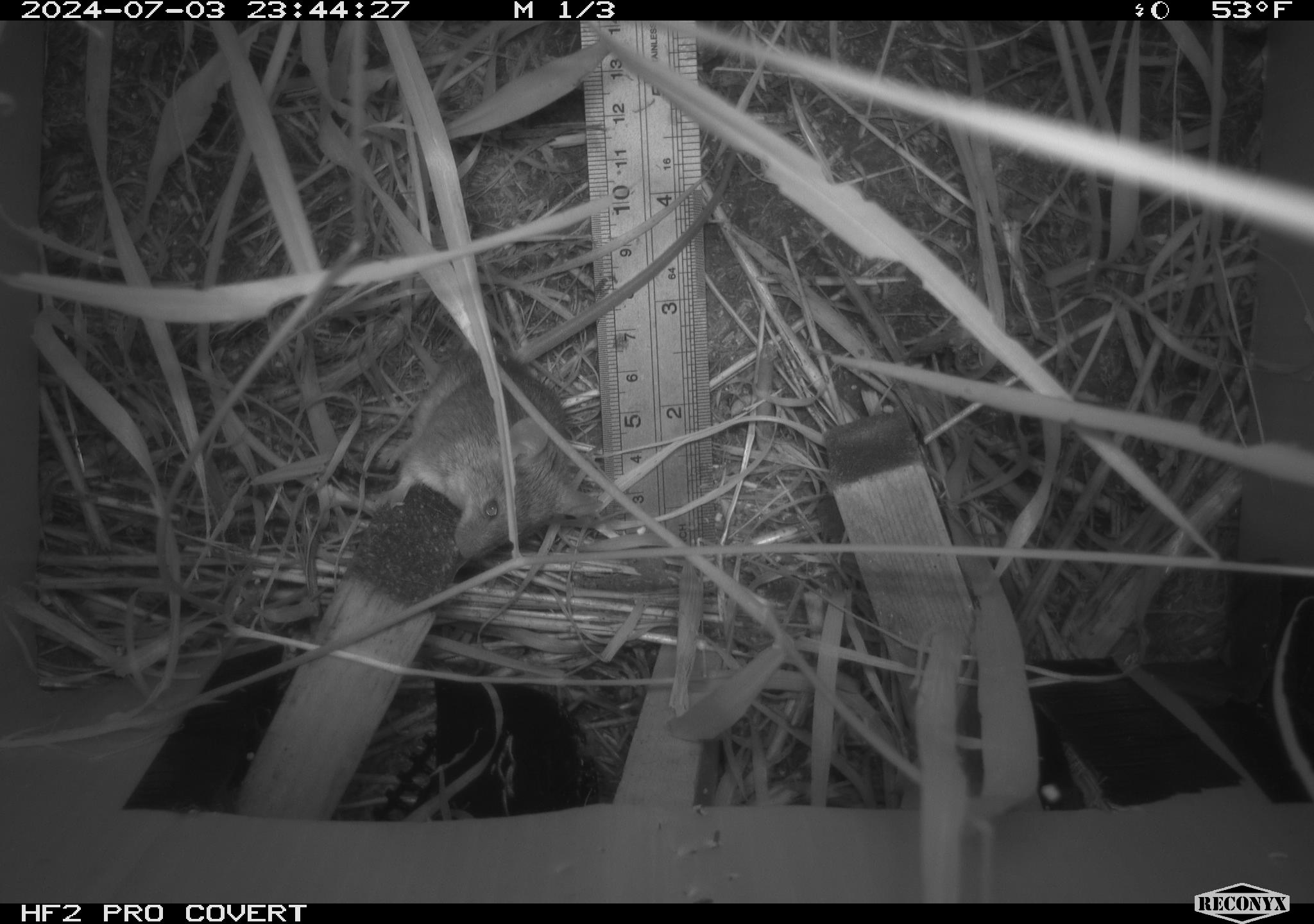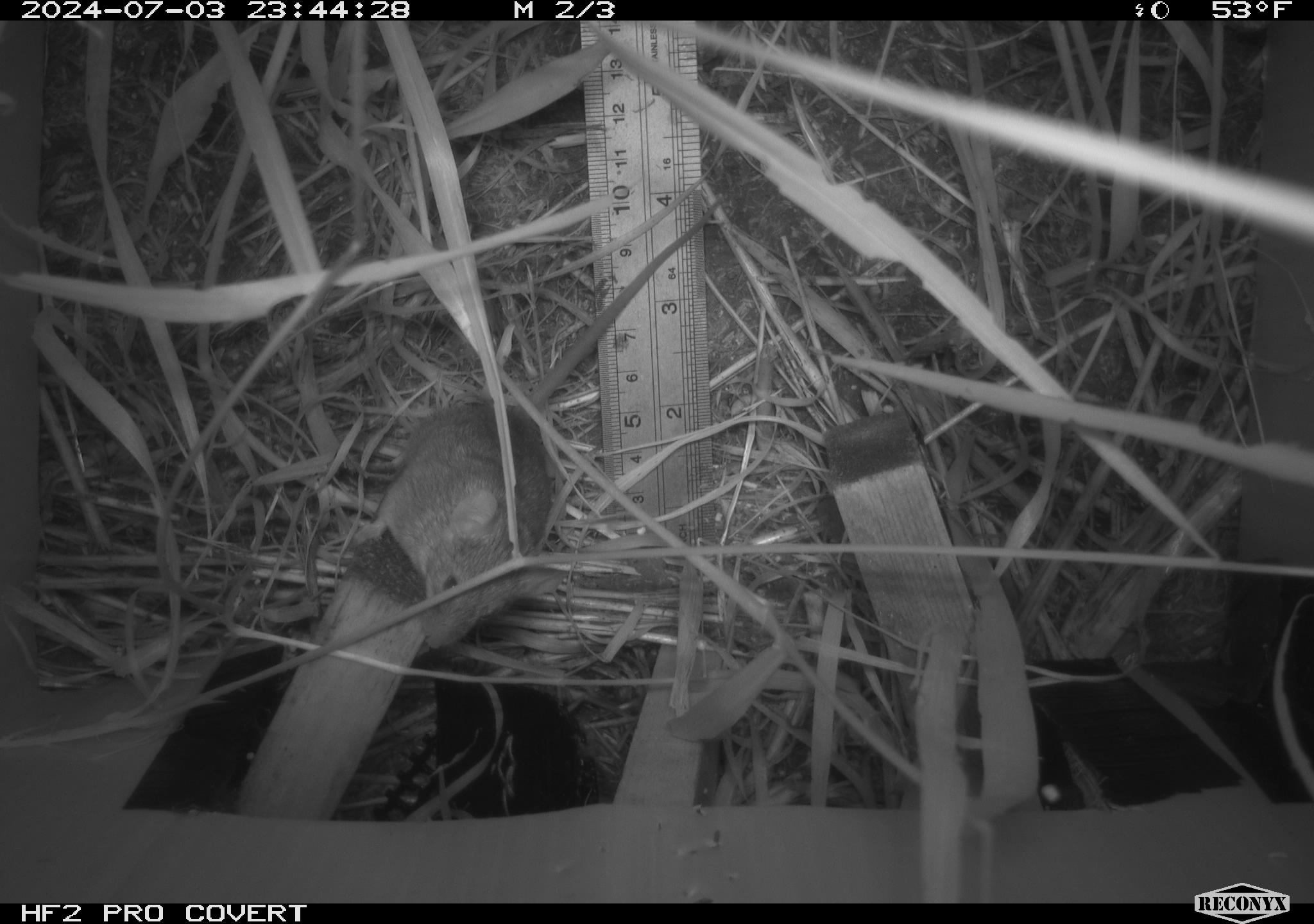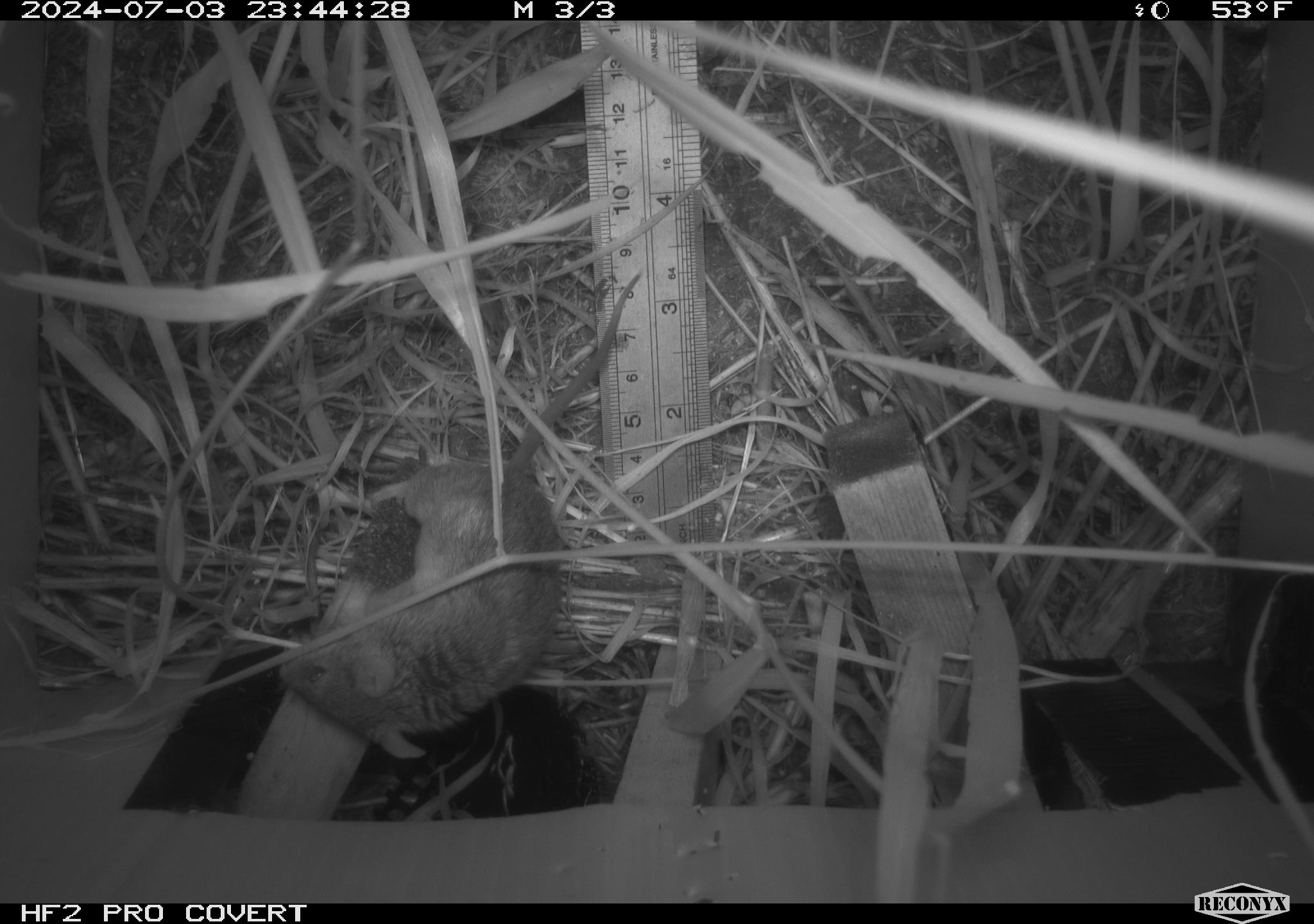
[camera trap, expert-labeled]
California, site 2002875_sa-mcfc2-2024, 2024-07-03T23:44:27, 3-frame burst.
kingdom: Animalia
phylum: Chordata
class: Mammalia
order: Rodentia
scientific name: Rodentia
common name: rodent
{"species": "rodent (Rodentia)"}